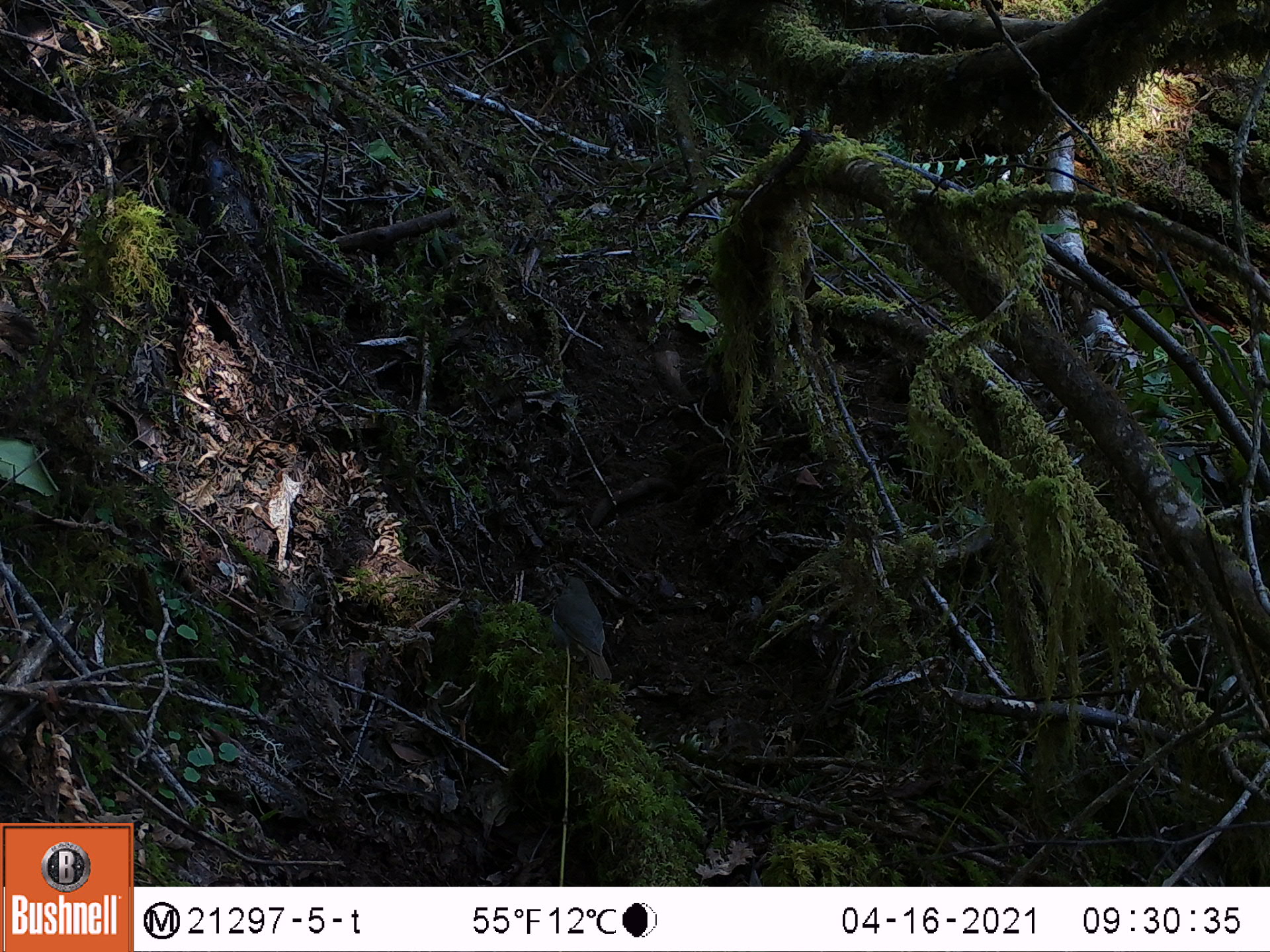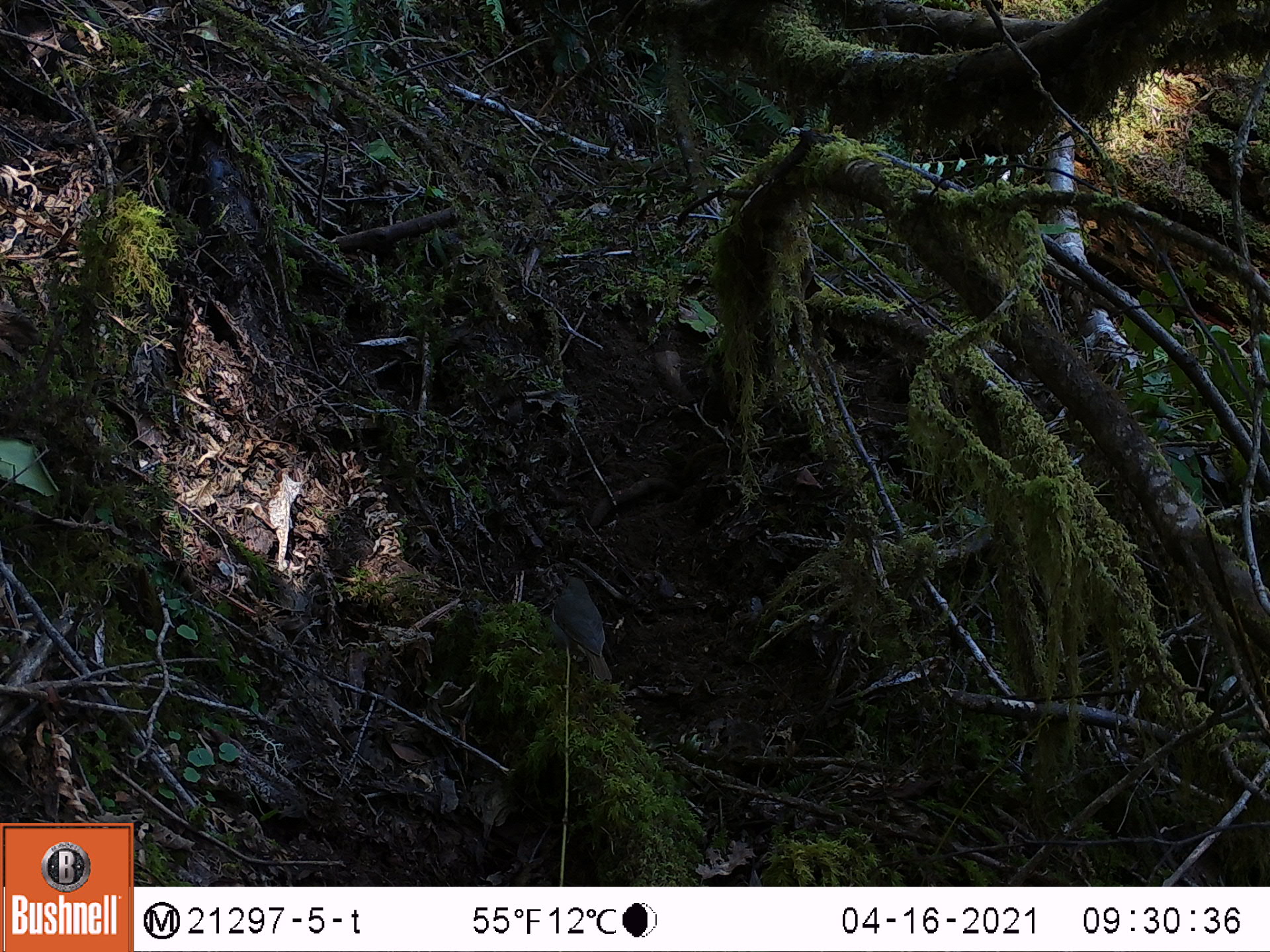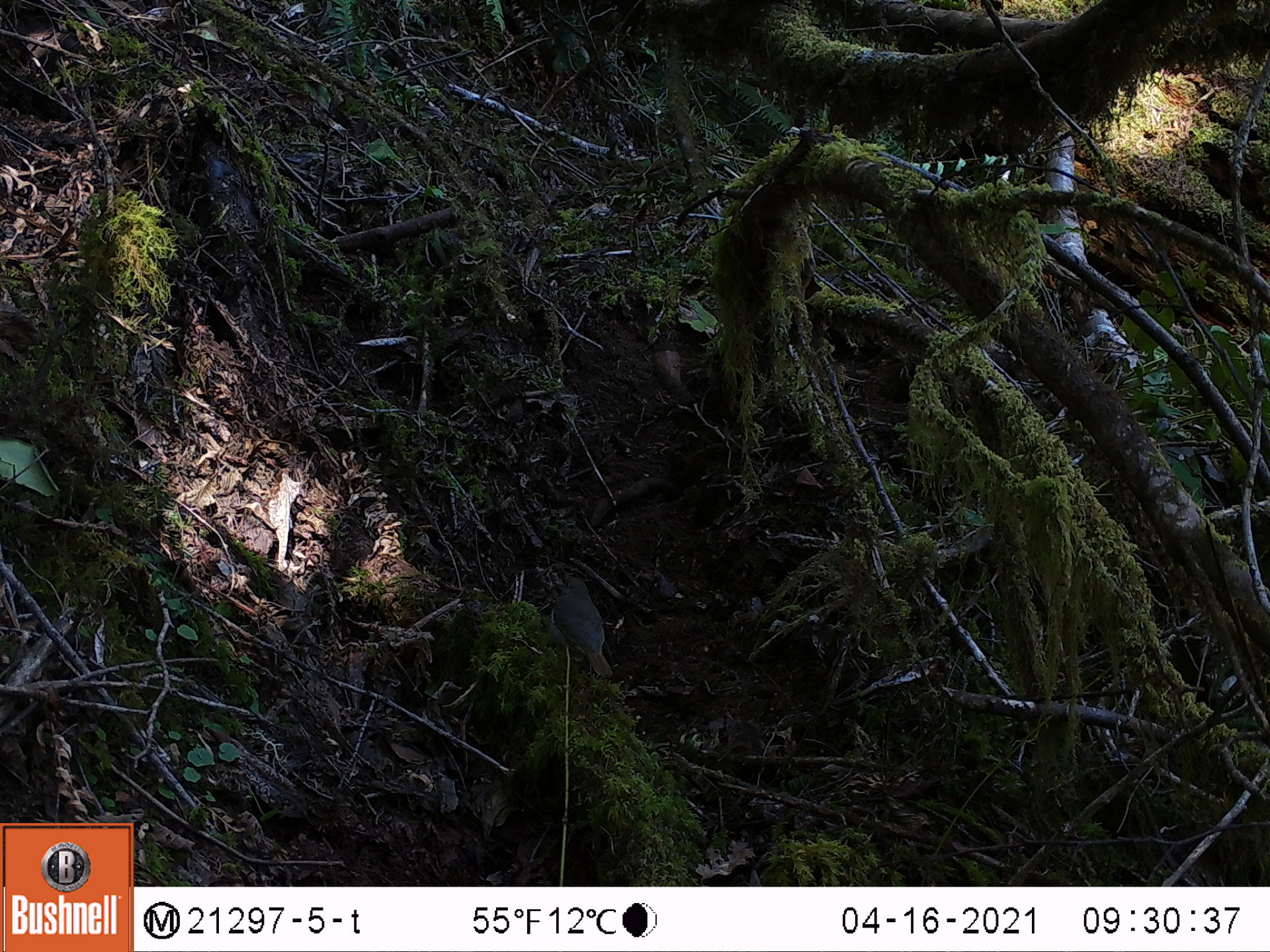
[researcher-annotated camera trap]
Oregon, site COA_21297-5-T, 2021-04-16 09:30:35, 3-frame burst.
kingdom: Animalia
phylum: Chordata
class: Aves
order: Passeriformes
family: Turdidae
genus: Catharus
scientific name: Catharus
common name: brown thrushes and nightingale-thrushes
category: catharus species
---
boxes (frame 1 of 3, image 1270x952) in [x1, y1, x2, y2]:
catharus species: [547, 568, 611, 689]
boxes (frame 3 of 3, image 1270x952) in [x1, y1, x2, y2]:
catharus species: [531, 560, 622, 692]